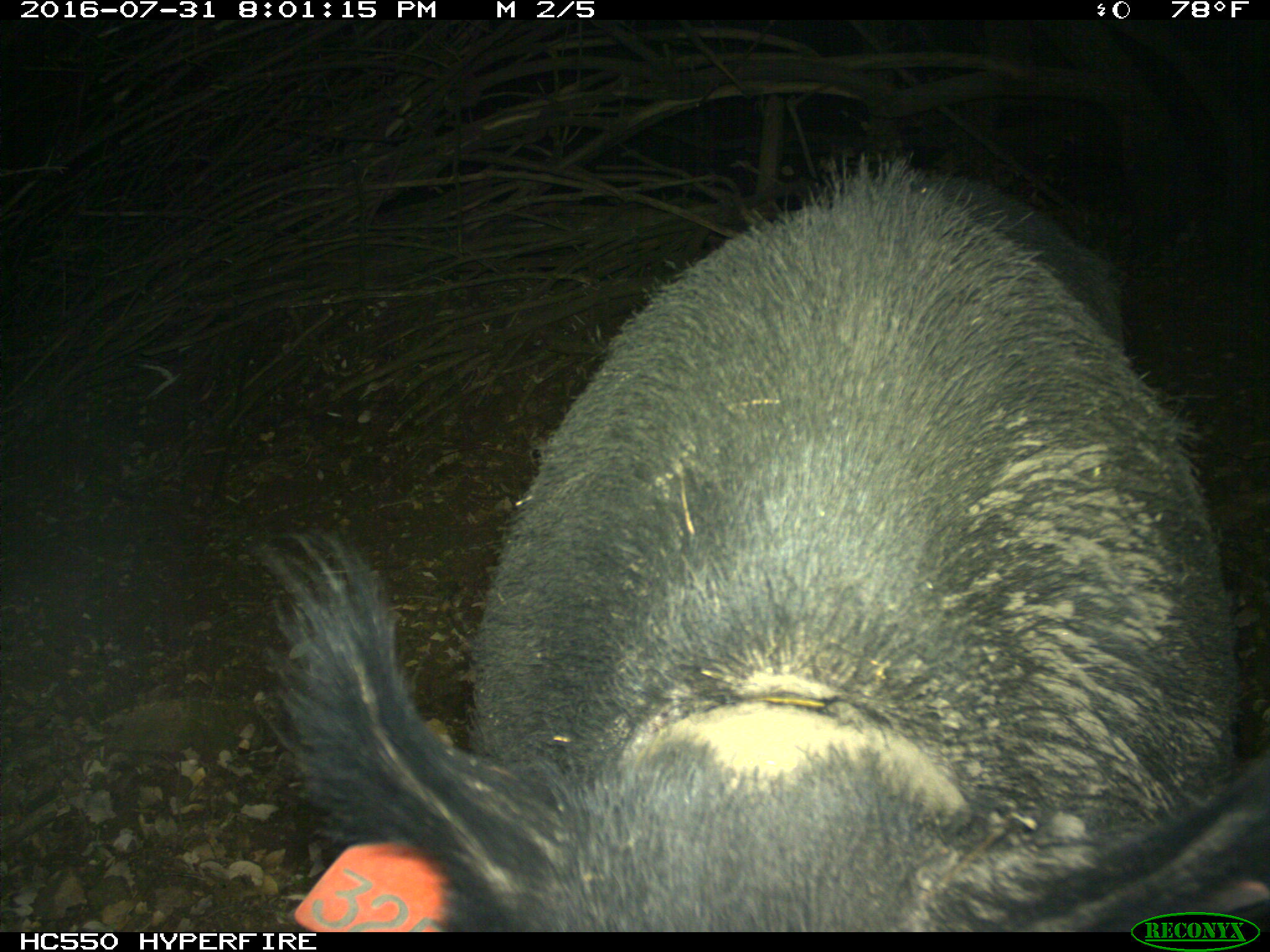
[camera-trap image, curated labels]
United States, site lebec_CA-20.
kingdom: Animalia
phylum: Chordata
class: Mammalia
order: Artiodactyla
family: Suidae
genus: Sus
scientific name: Sus scrofa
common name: wild boar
Sus scrofa (wild boar).